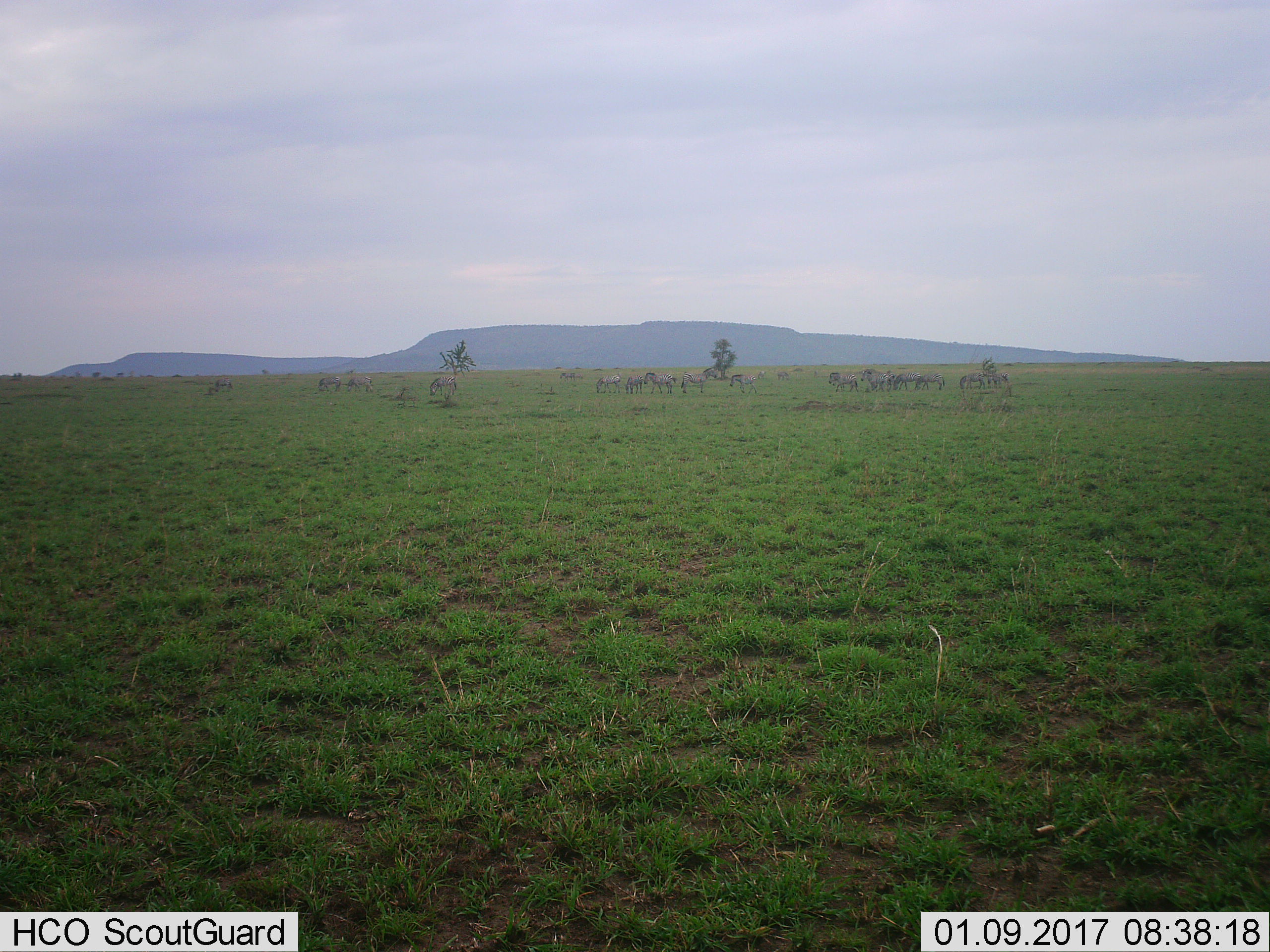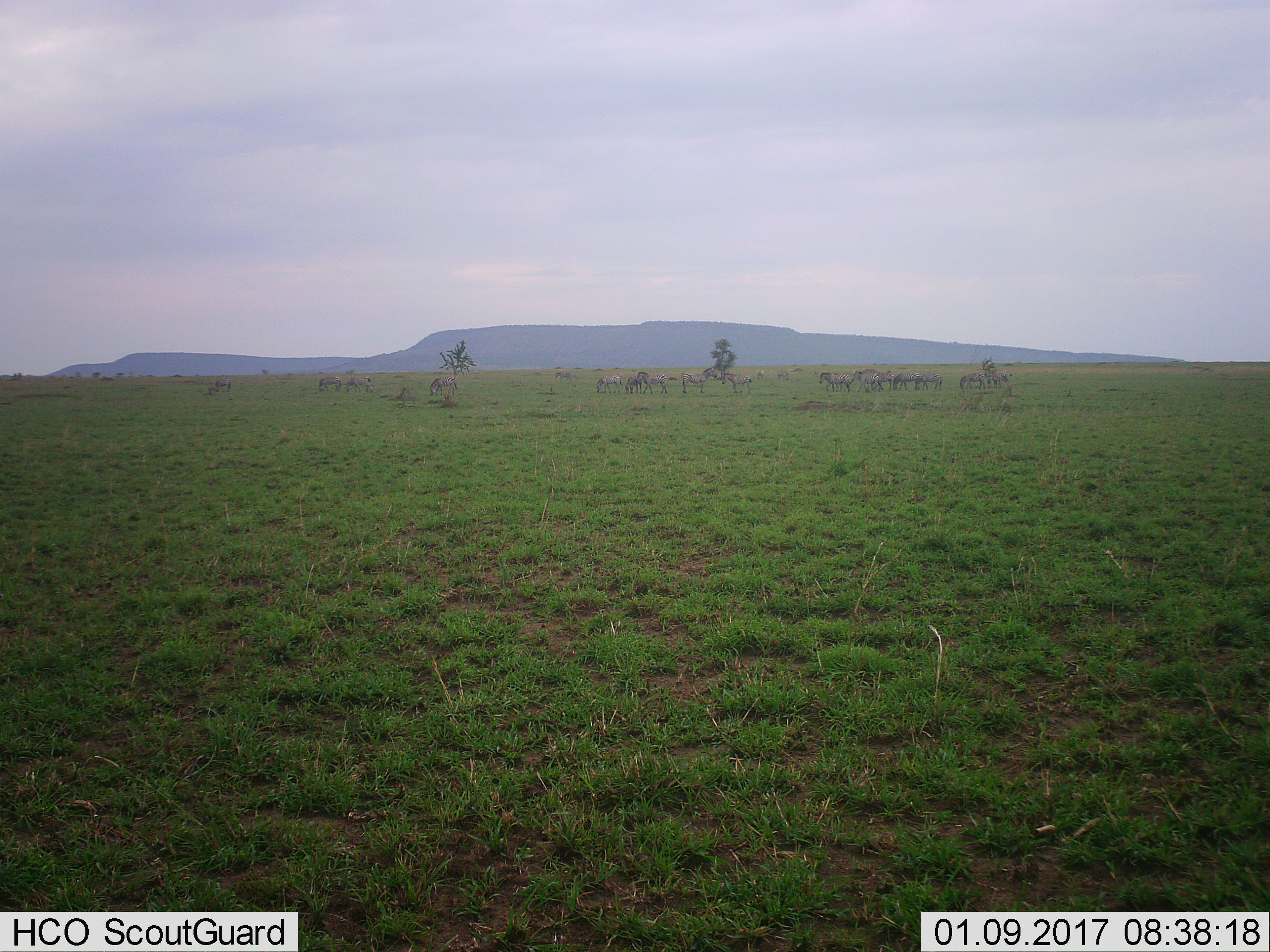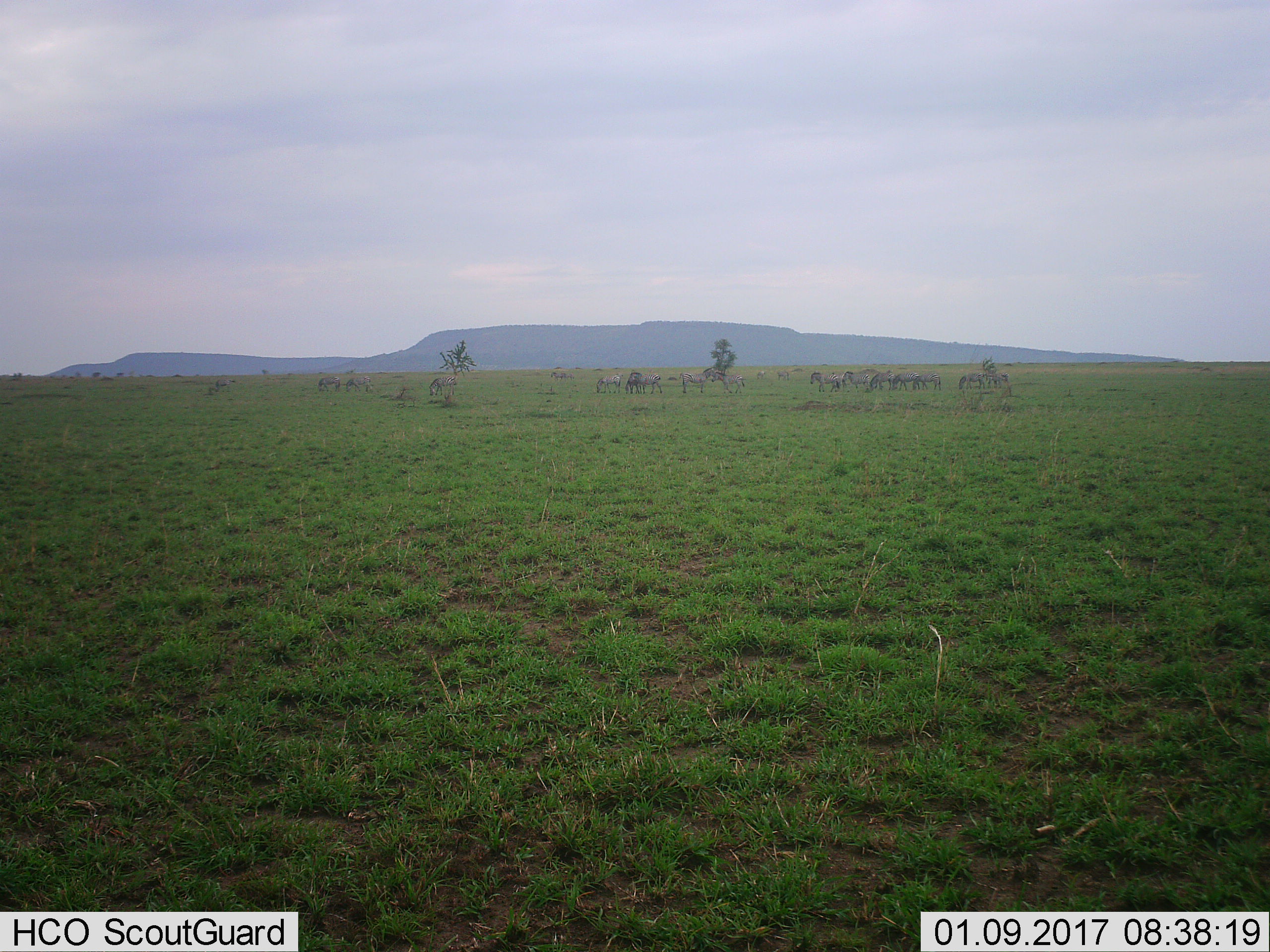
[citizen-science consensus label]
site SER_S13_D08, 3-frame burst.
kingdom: Animalia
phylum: Chordata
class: Mammalia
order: Perissodactyla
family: Equidae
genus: Equus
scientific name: Equus quagga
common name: plains zebra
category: zebraplains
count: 11-50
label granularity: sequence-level